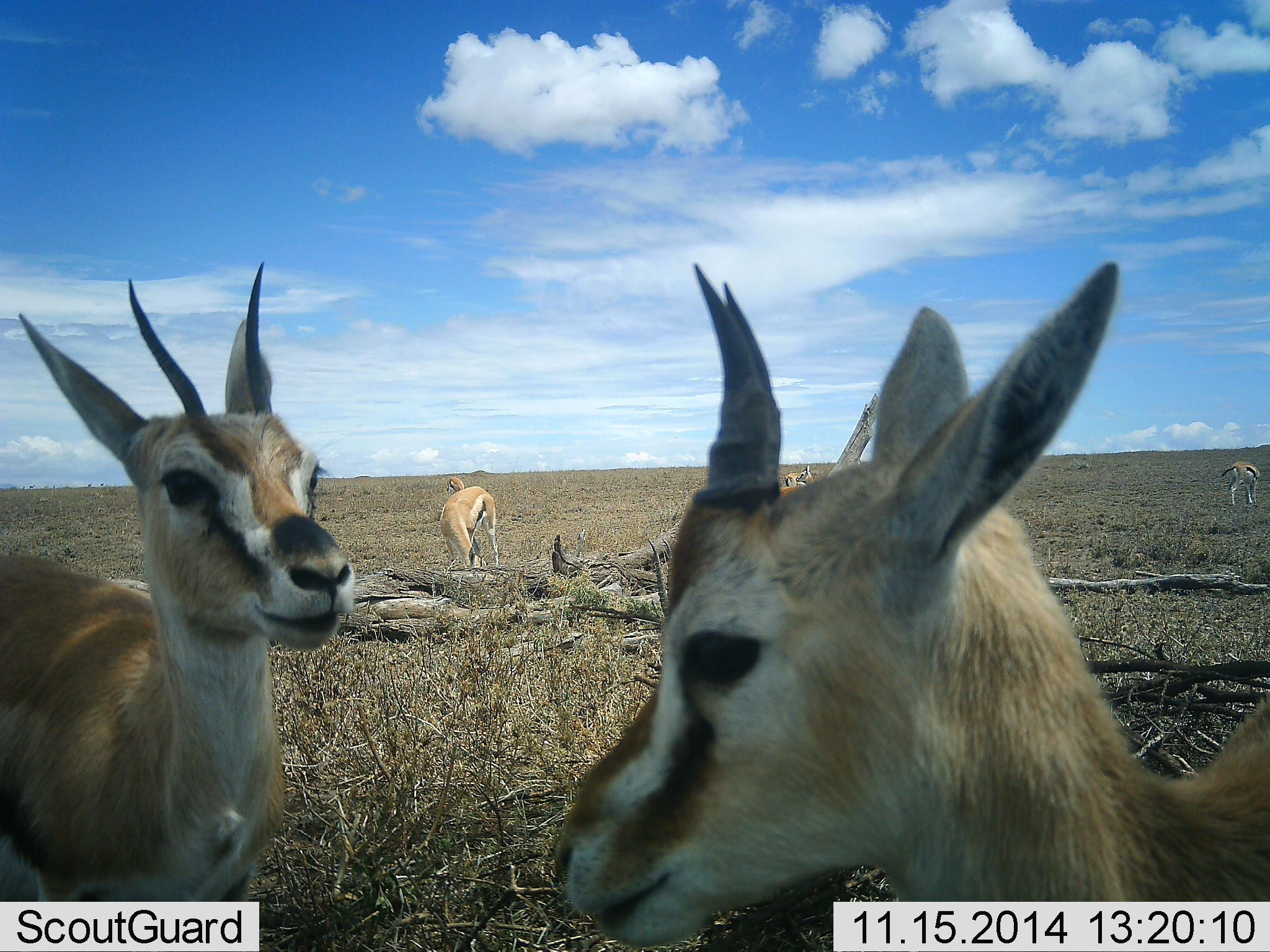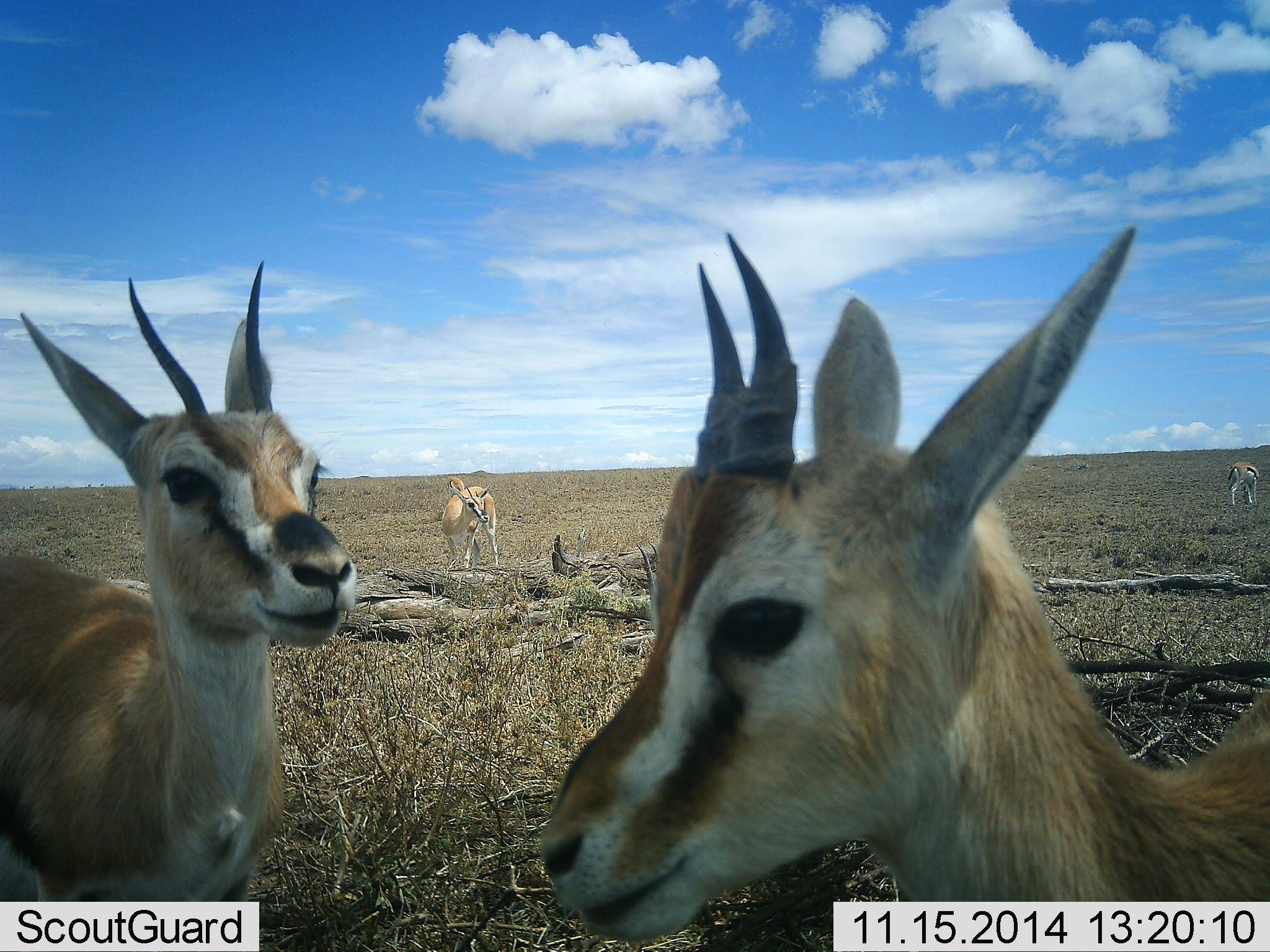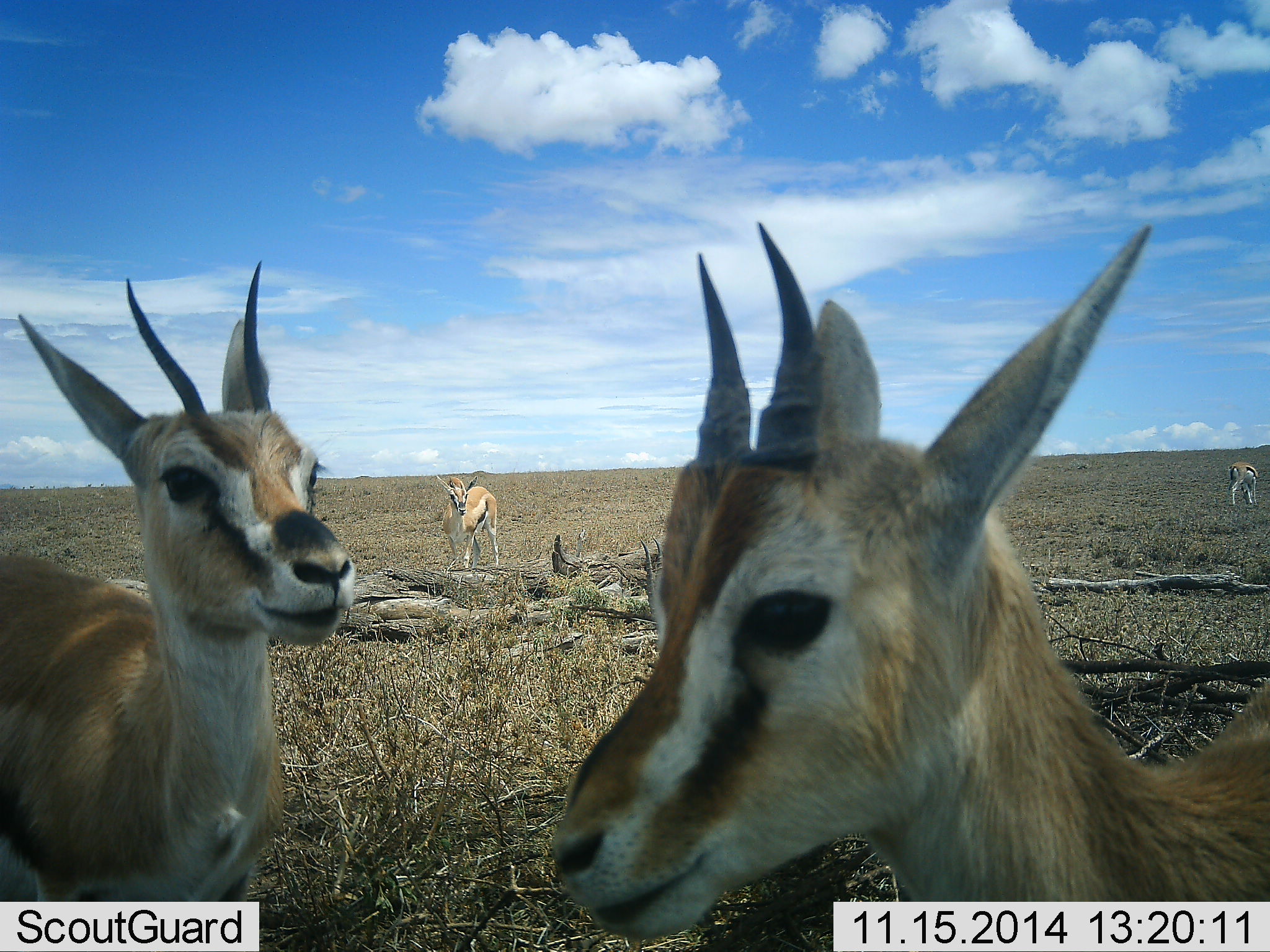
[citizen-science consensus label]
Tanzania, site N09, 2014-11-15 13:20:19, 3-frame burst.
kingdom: Animalia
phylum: Chordata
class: Mammalia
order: Artiodactyla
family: Bovidae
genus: Eudorcas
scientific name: Eudorcas thomsonii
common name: thomson's gazelle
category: gazellethomsons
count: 5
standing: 100%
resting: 0%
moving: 0%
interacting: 0%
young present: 10%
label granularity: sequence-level